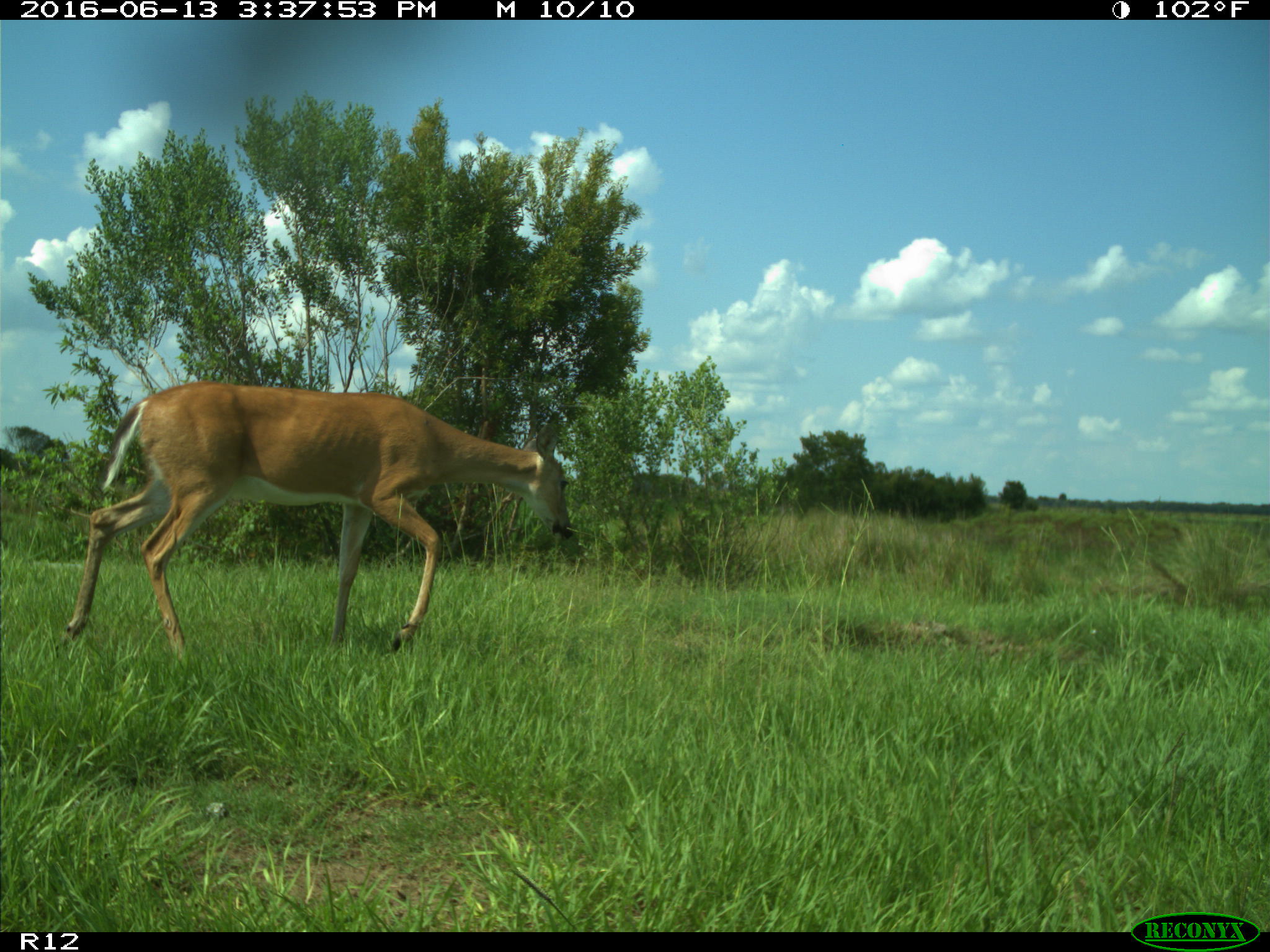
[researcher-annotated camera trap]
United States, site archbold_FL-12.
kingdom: Animalia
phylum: Chordata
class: Mammalia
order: Artiodactyla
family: Cervidae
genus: Odocoileus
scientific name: Odocoileus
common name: deer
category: unidentified deer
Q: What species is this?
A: Unidentified deer (deer) (Odocoileus).